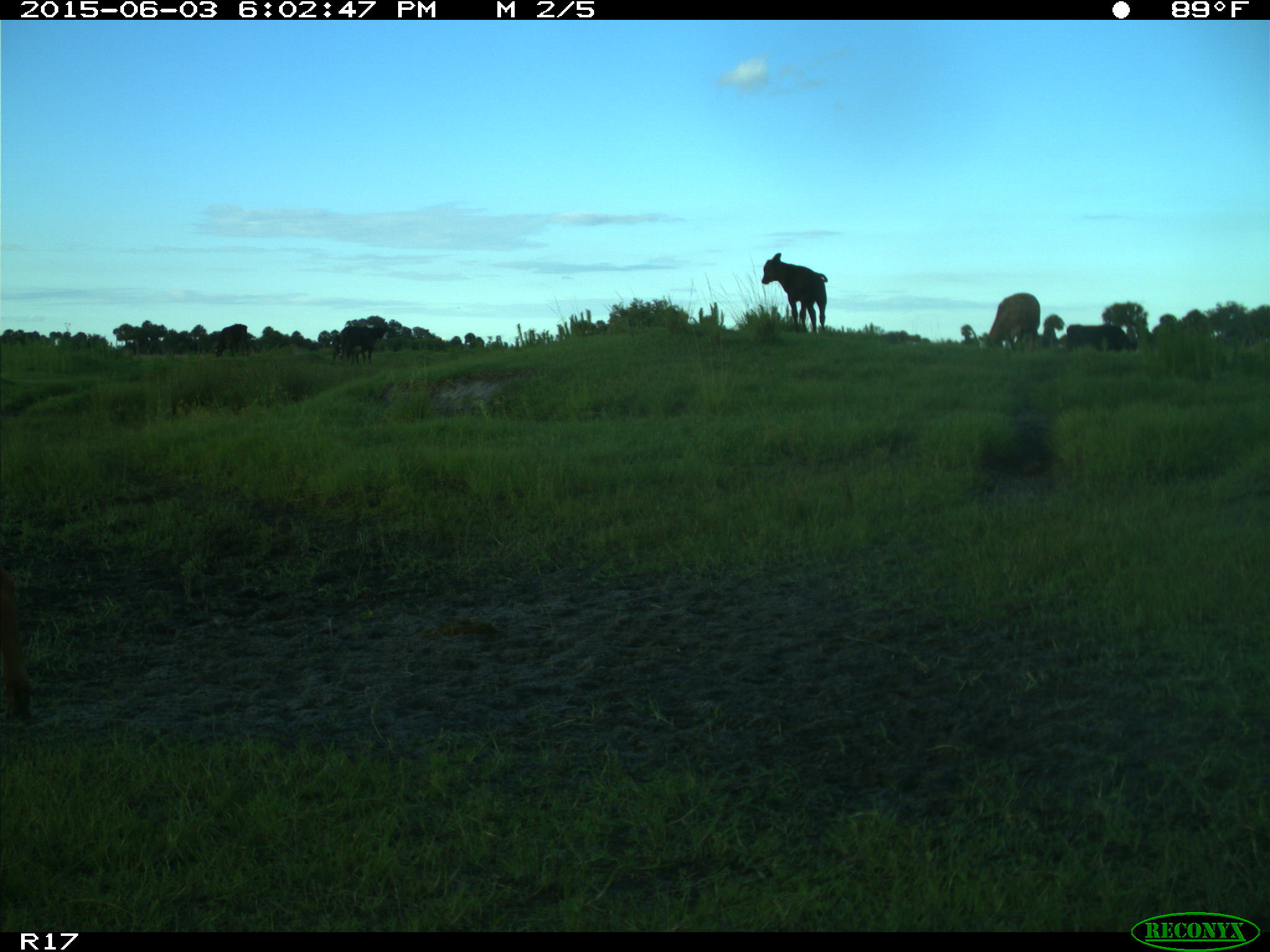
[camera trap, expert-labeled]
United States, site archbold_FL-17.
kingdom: Animalia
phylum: Chordata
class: Mammalia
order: Artiodactyla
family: Bovidae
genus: Bos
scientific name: Bos taurus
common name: domestic cow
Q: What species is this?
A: Bos taurus (domestic cow).